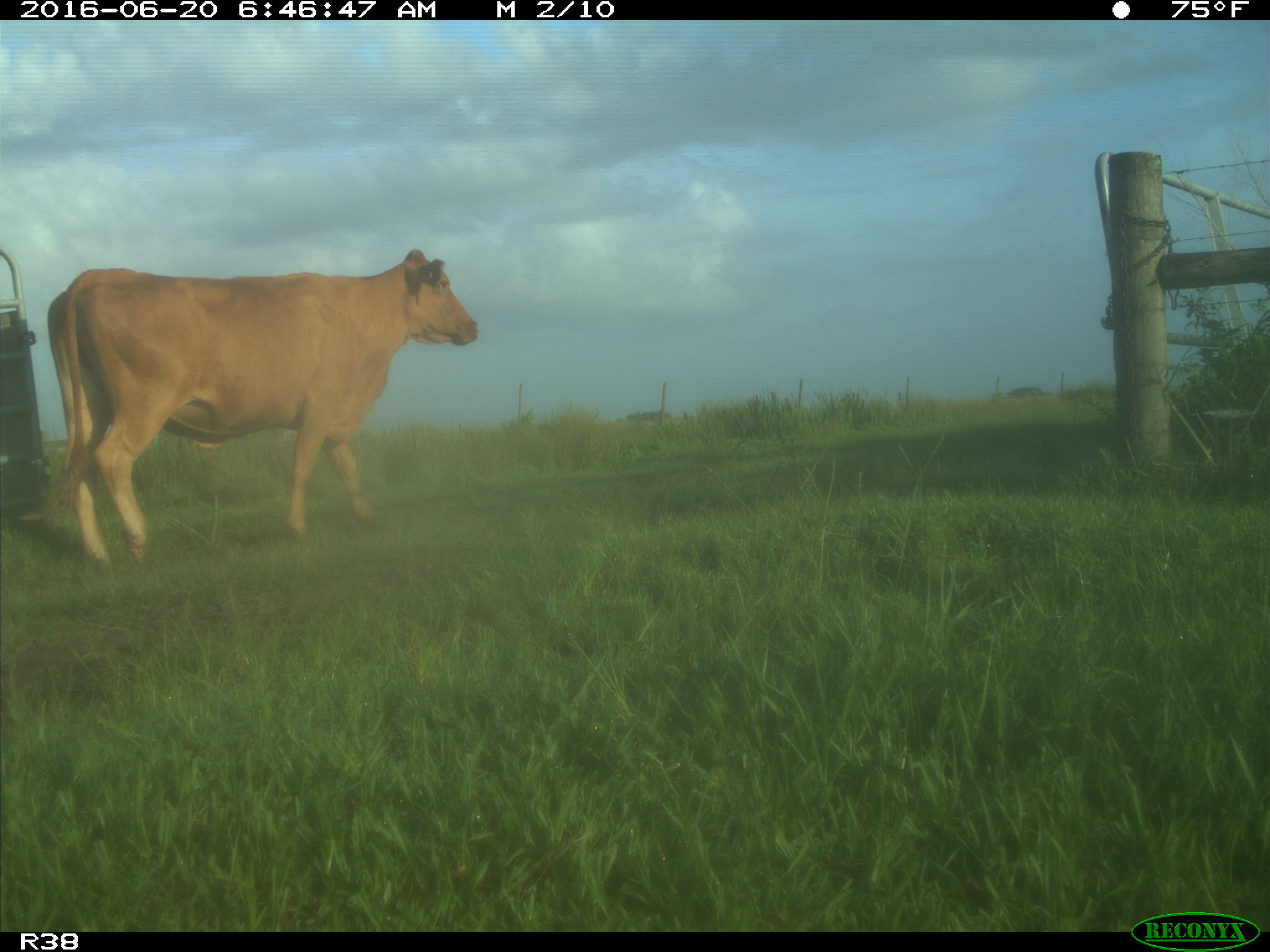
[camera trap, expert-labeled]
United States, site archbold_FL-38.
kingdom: Animalia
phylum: Chordata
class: Mammalia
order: Artiodactyla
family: Bovidae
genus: Bos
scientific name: Bos taurus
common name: domestic cow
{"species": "Bos taurus (domestic cow)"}